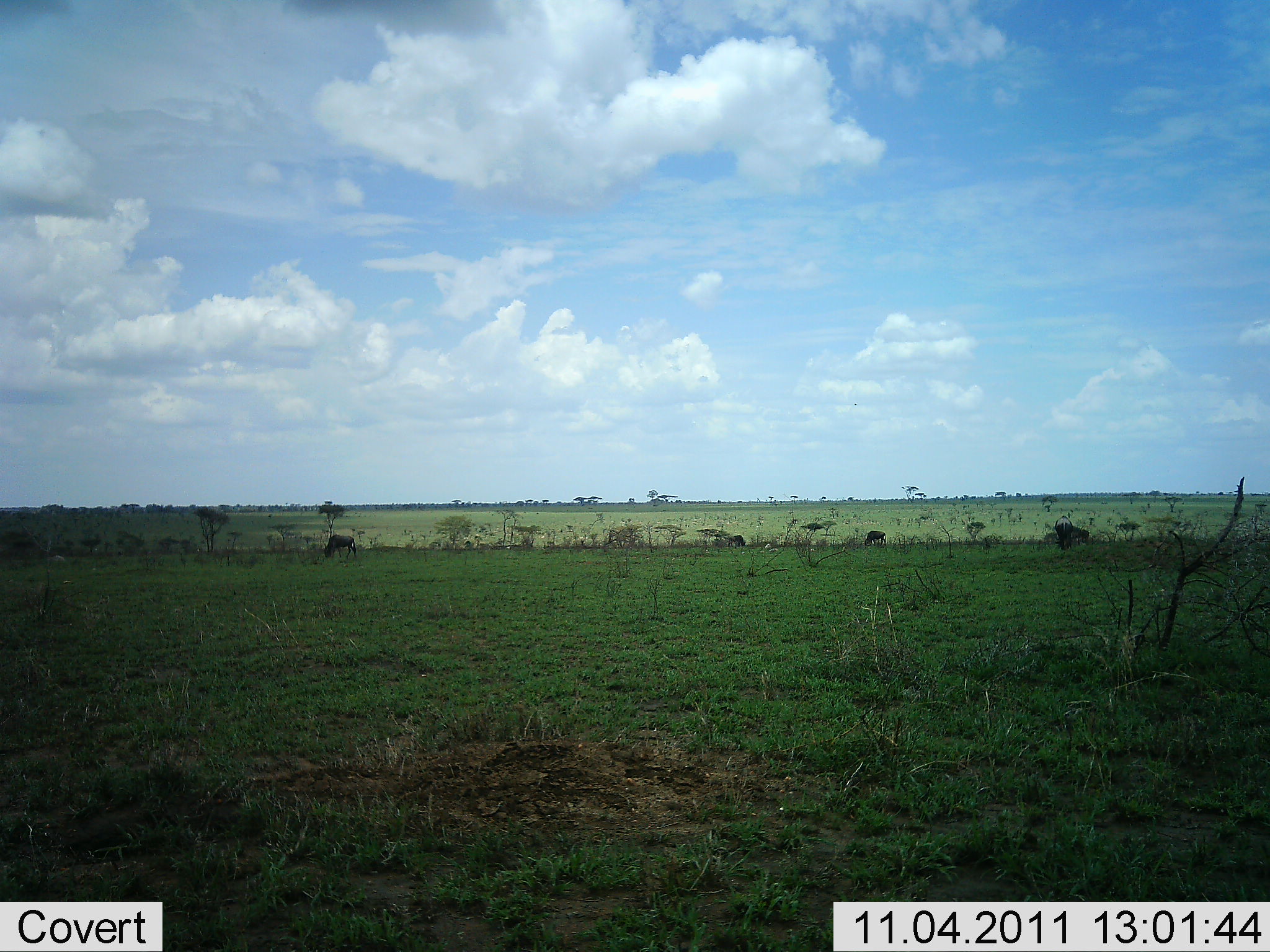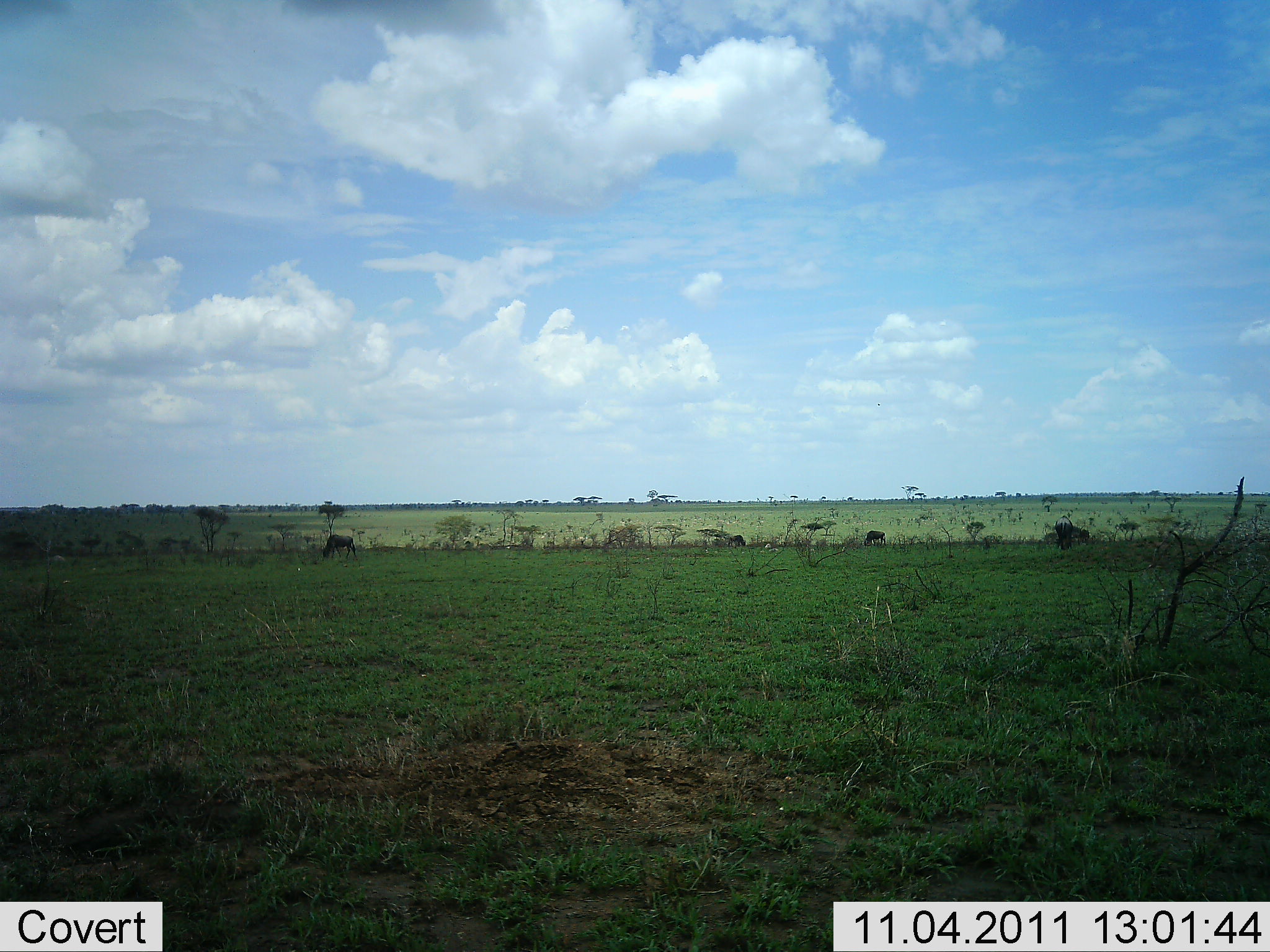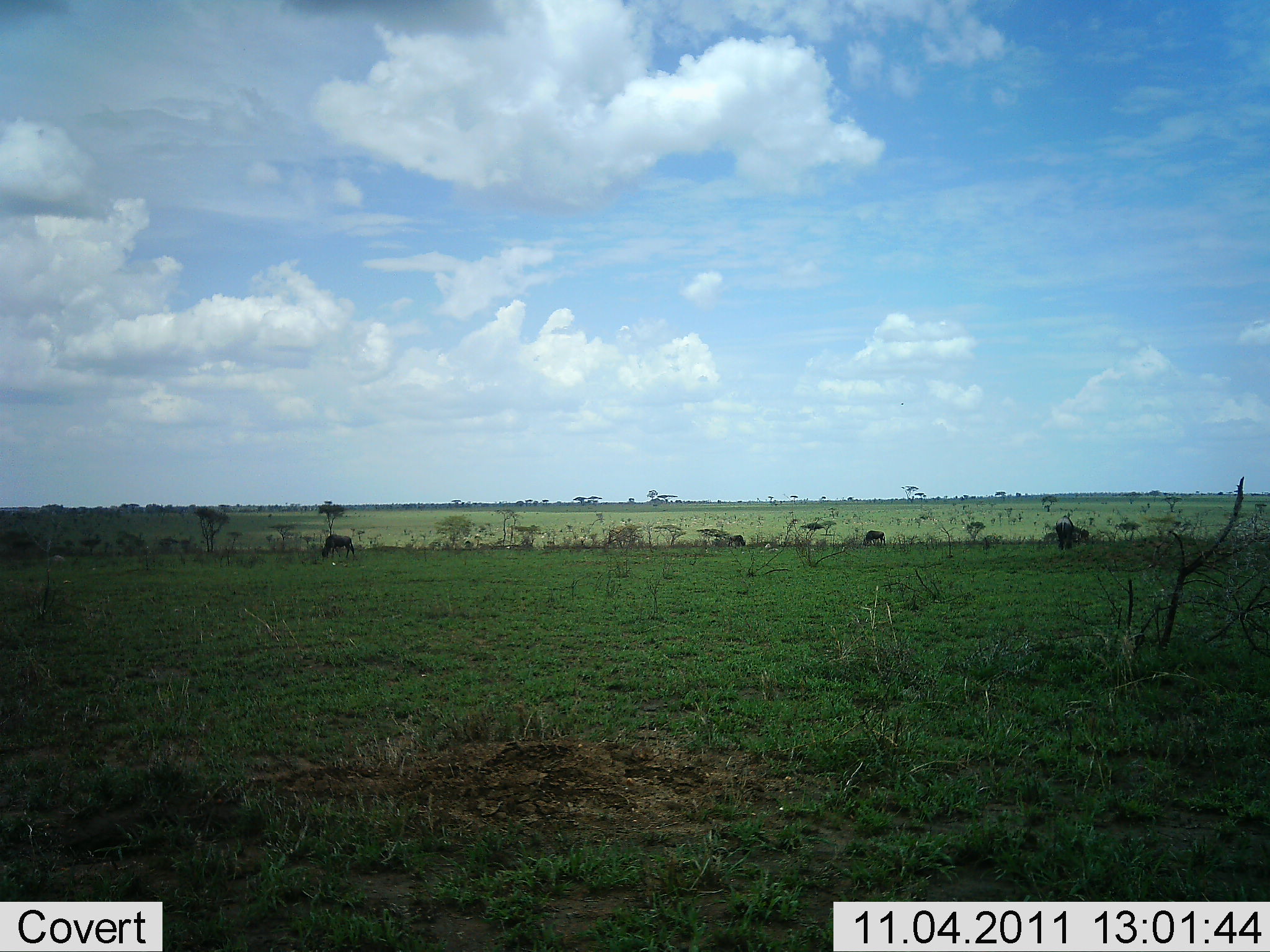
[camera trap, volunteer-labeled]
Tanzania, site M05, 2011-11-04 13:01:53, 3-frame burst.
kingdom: Animalia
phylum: Chordata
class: Mammalia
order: Artiodactyla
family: Bovidae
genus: Connochaetes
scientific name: Connochaetes taurinus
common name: blue wildebeest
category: wildebeest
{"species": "wildebeest (blue wildebeest) (Connochaetes taurinus)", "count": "3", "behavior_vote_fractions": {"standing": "31%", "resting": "0%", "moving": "8%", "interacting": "0%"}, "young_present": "0%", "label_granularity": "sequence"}